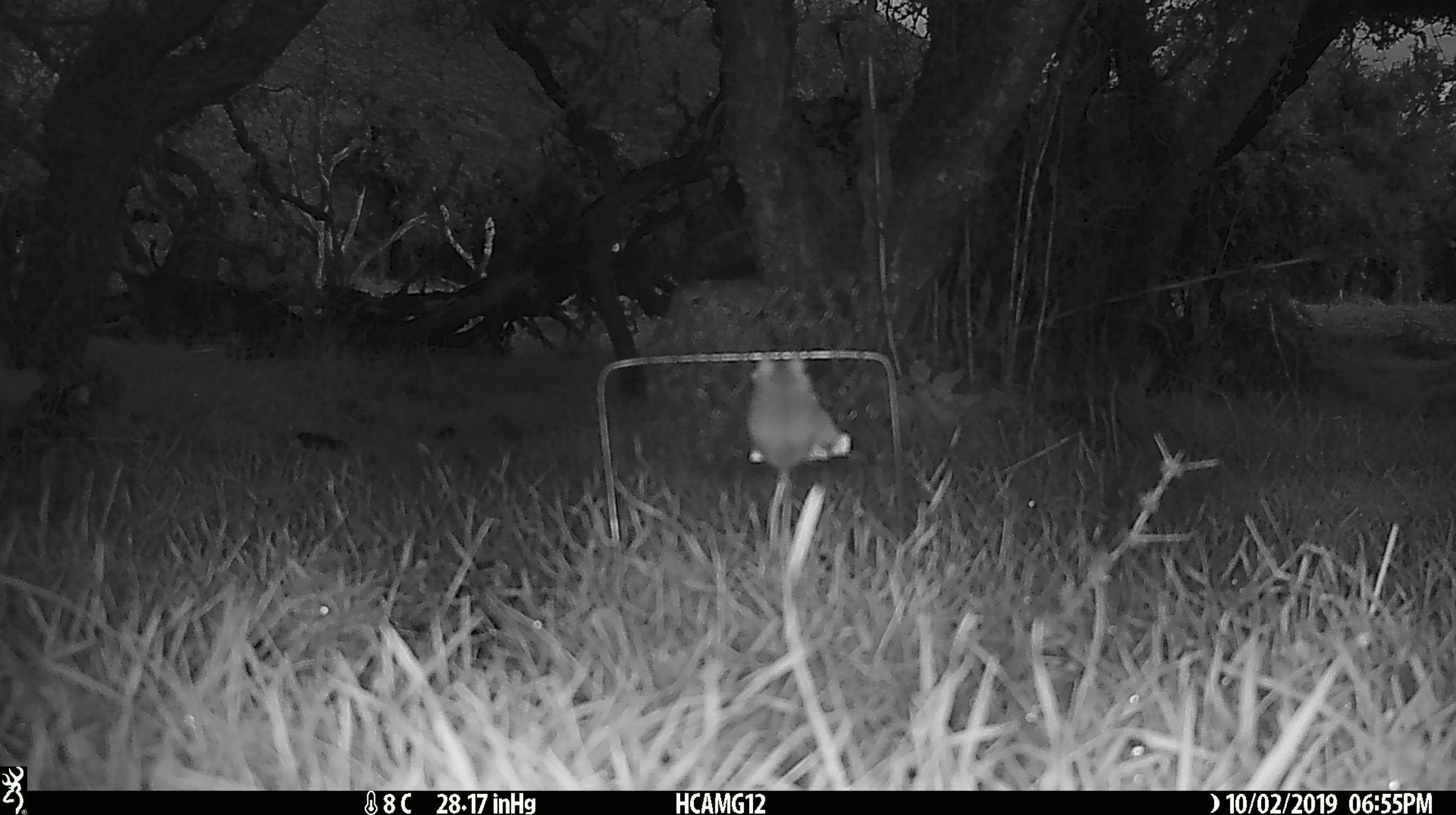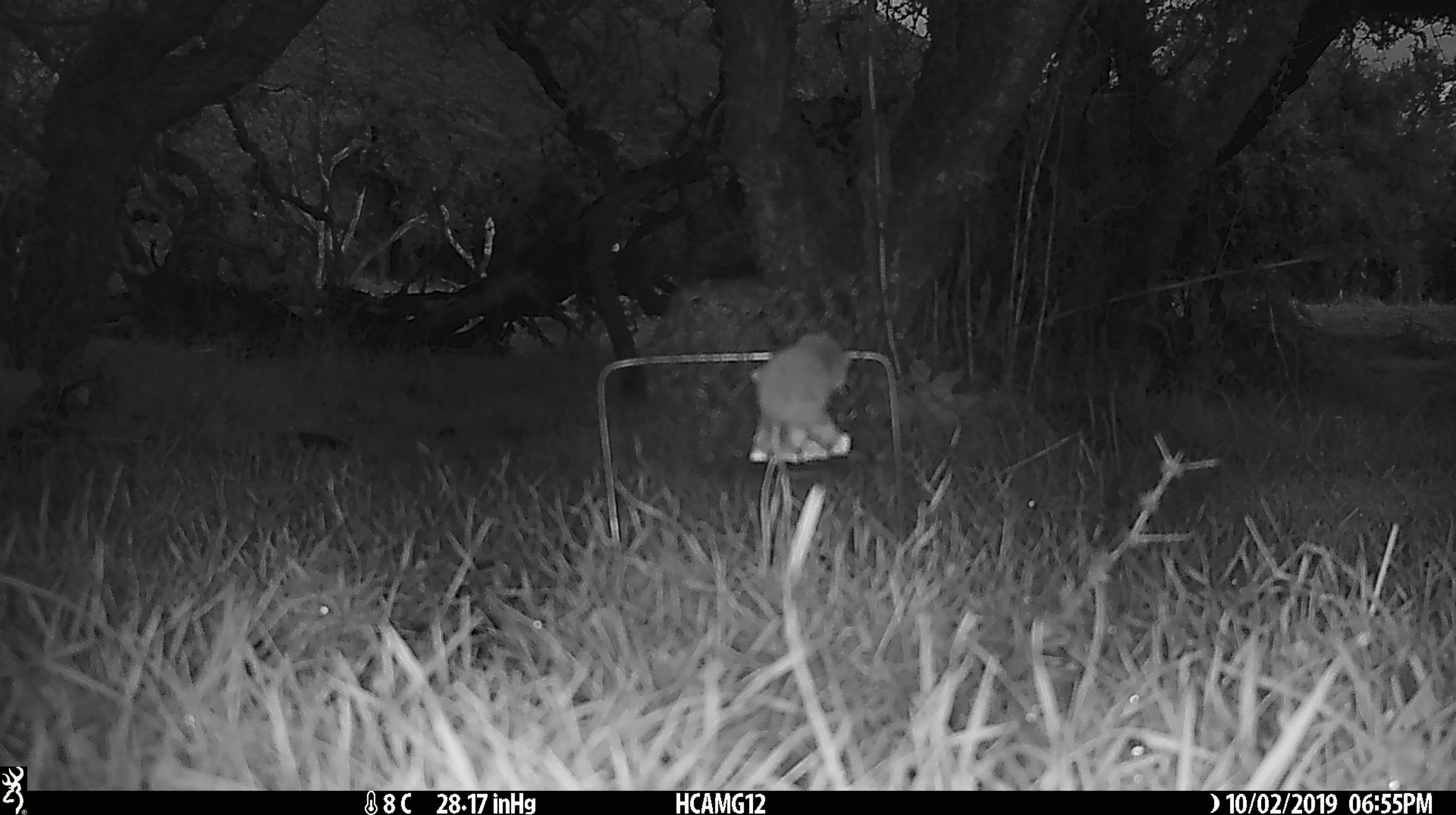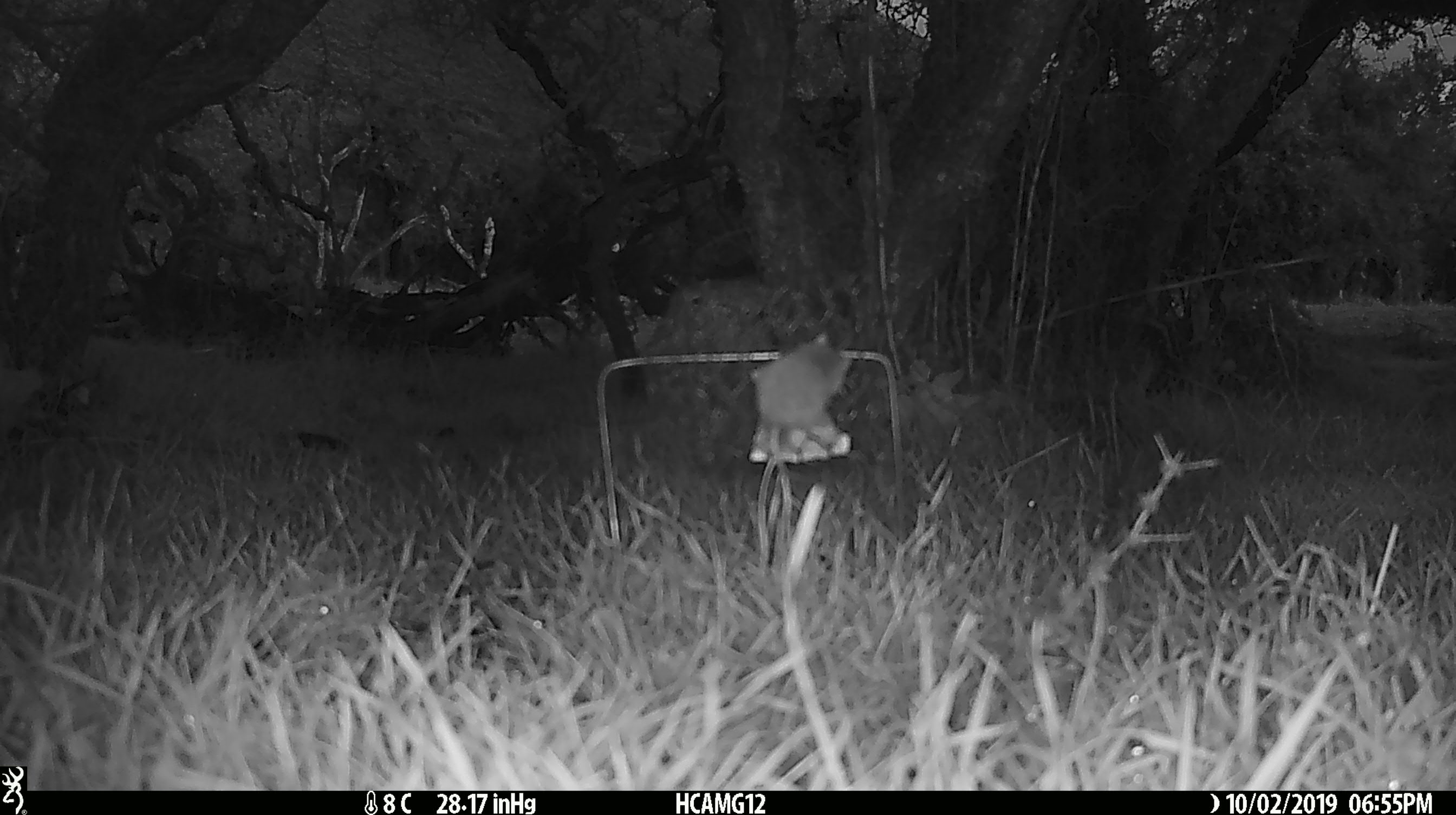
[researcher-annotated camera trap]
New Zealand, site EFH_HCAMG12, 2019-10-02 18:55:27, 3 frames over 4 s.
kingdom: Animalia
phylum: Chordata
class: Mammalia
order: Rodentia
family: Muridae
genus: Mus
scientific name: Mus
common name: mouse